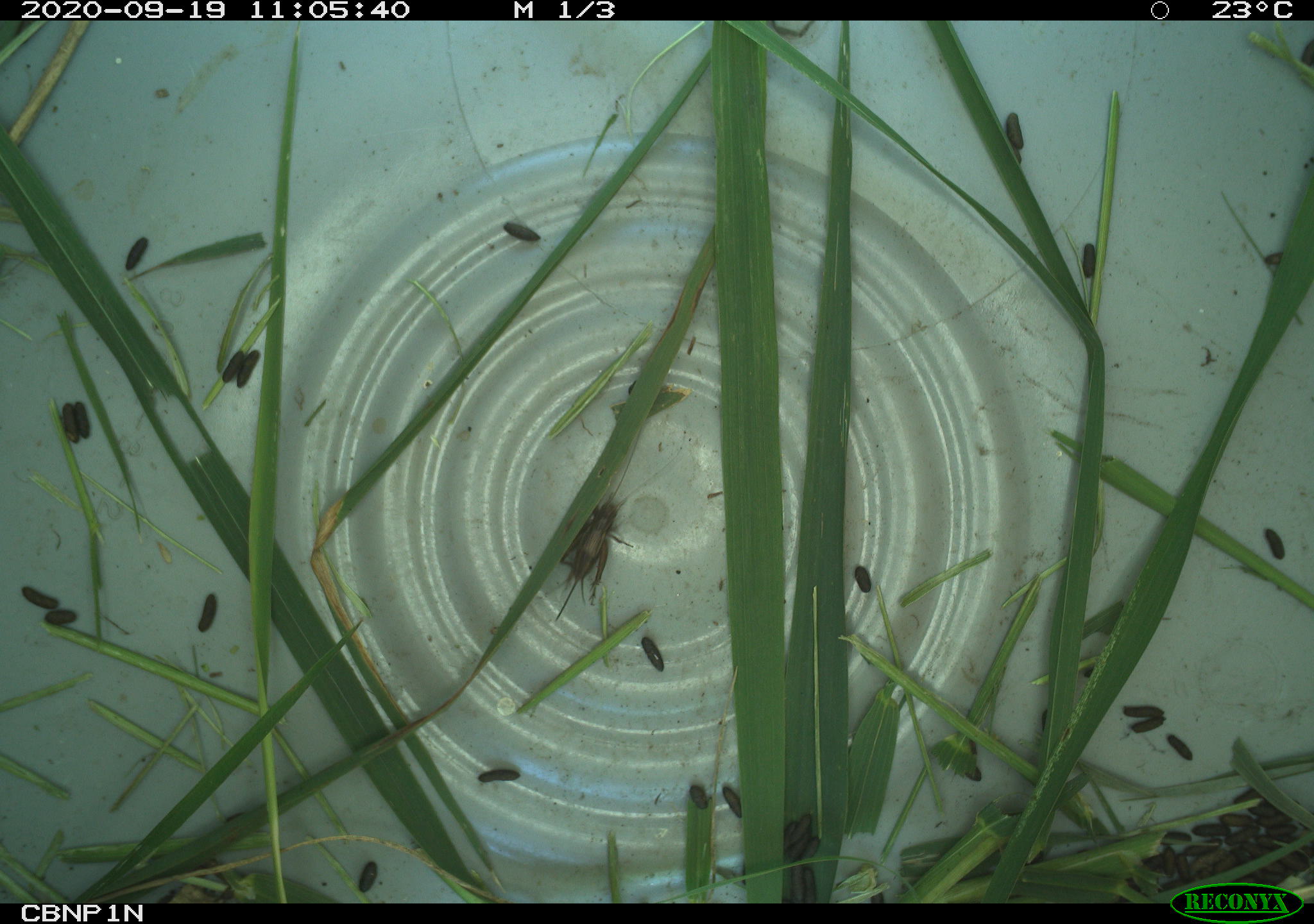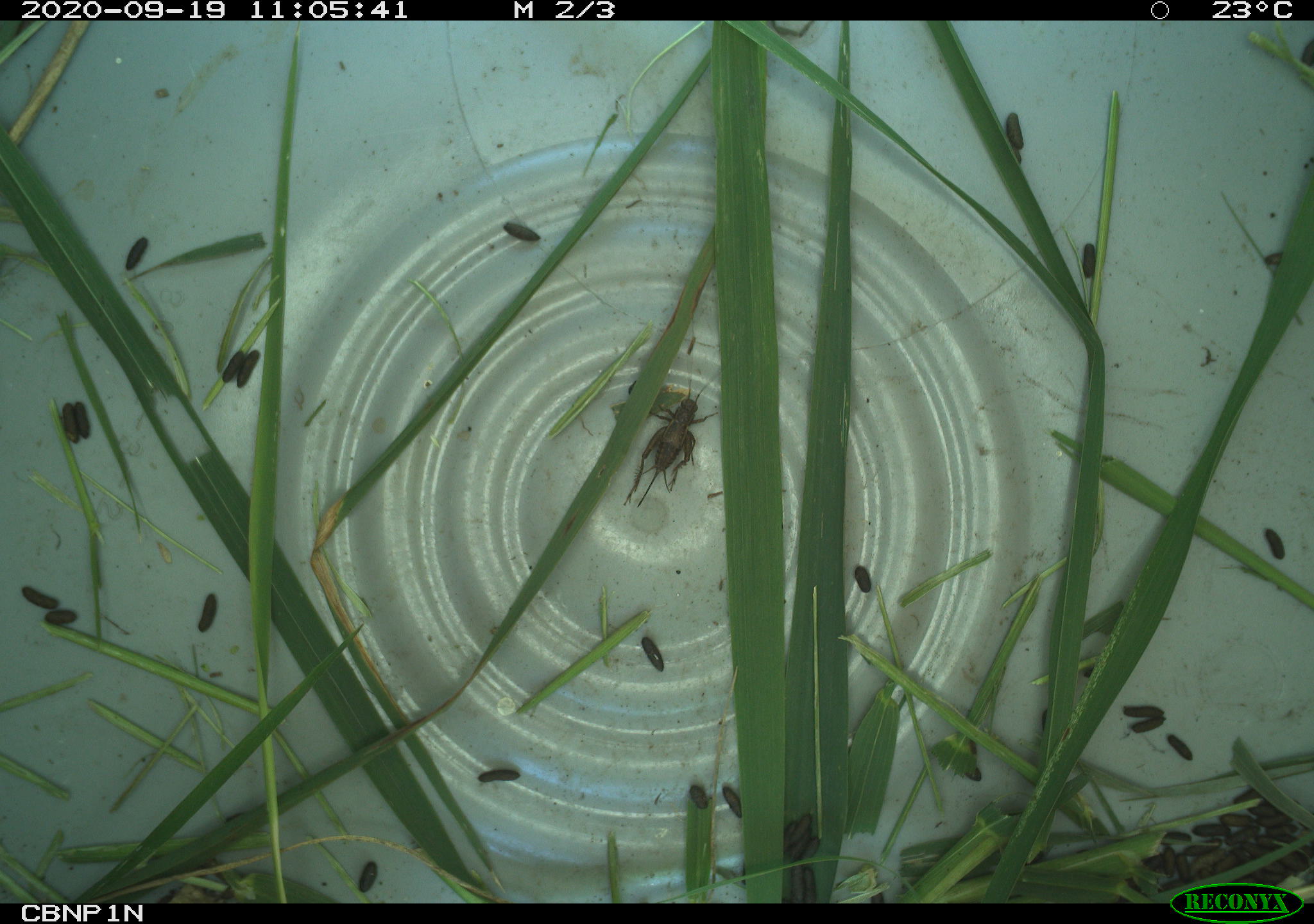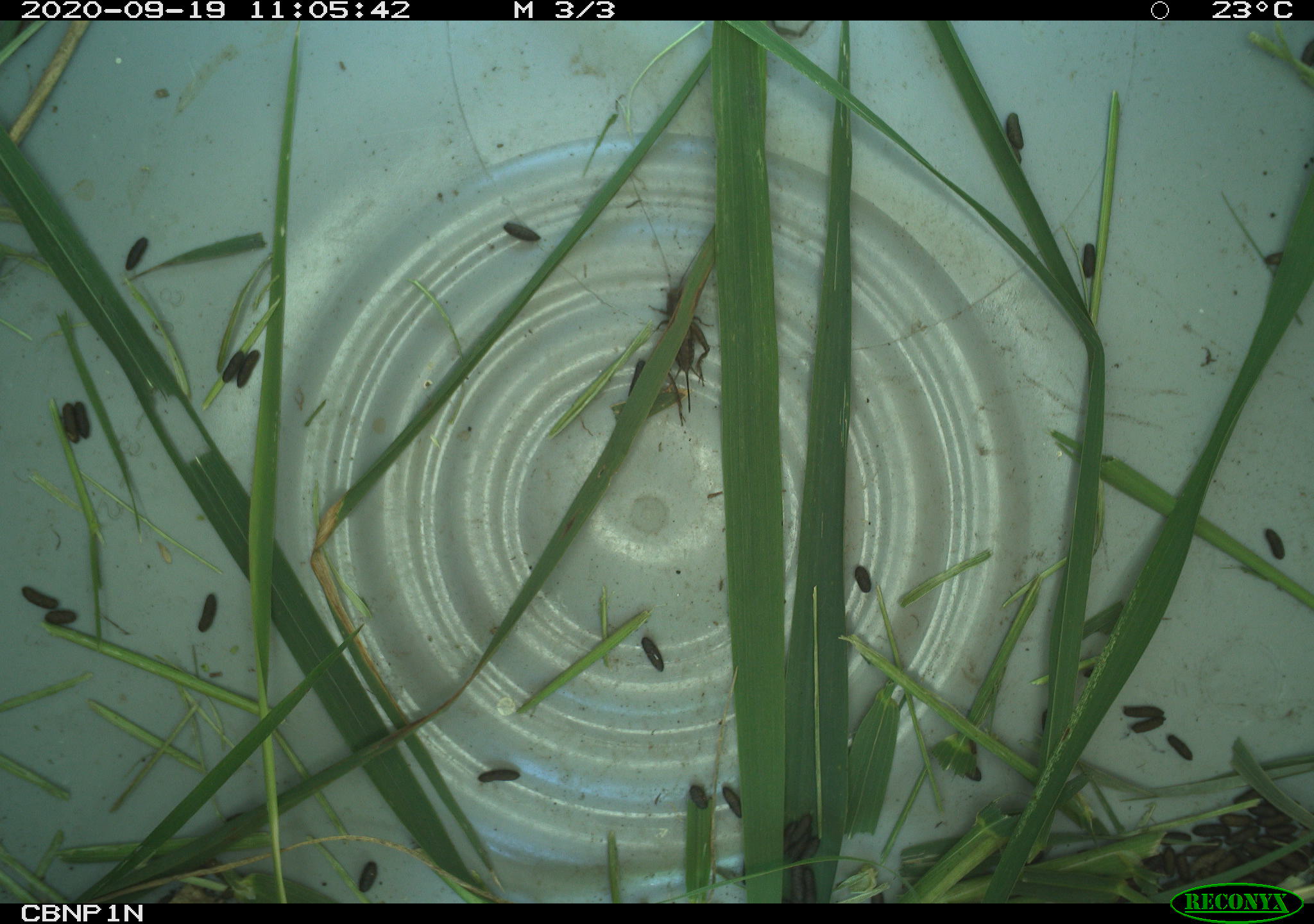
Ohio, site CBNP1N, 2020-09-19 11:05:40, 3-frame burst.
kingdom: Animalia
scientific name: Animalia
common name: animal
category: invertebrate